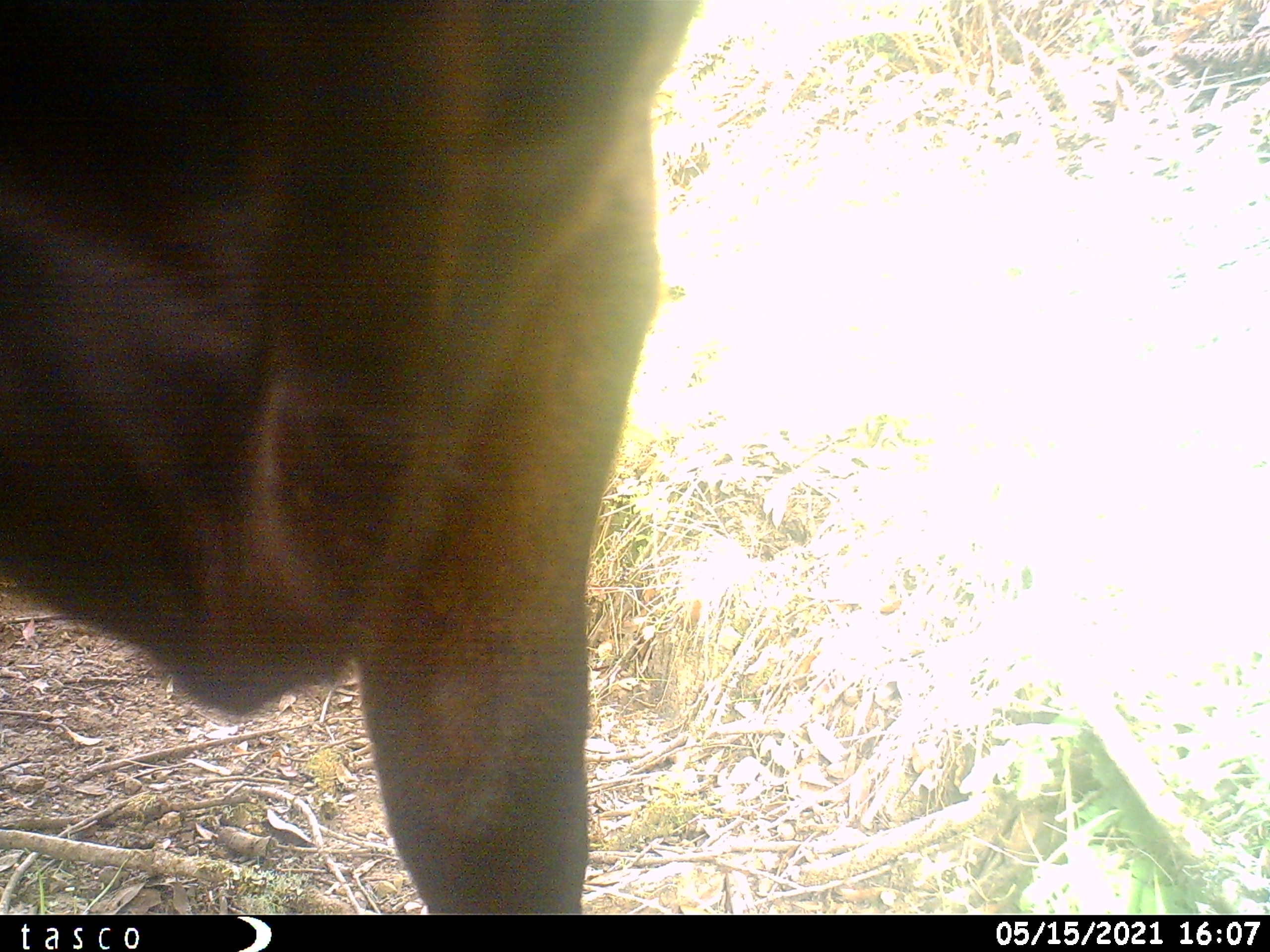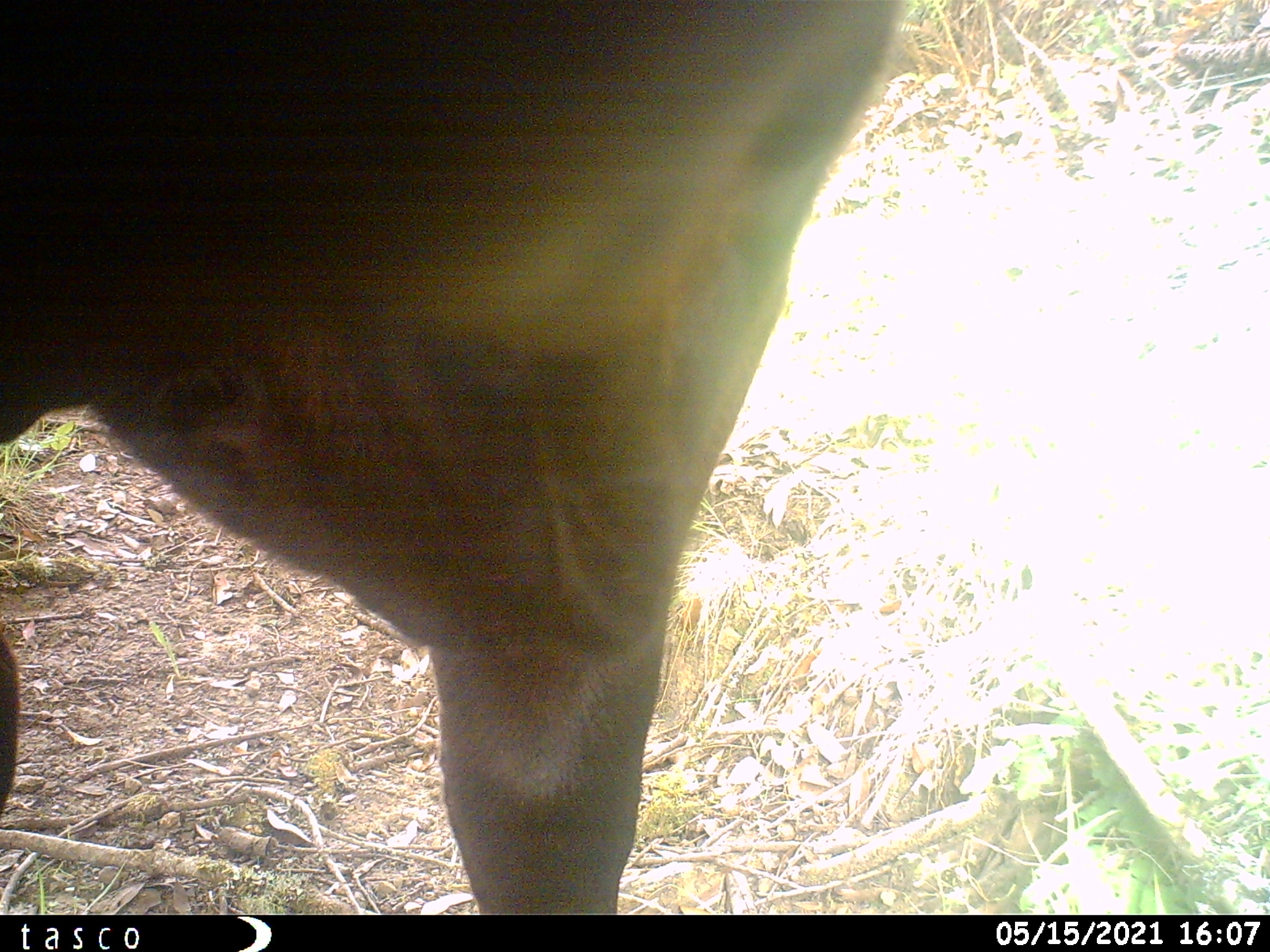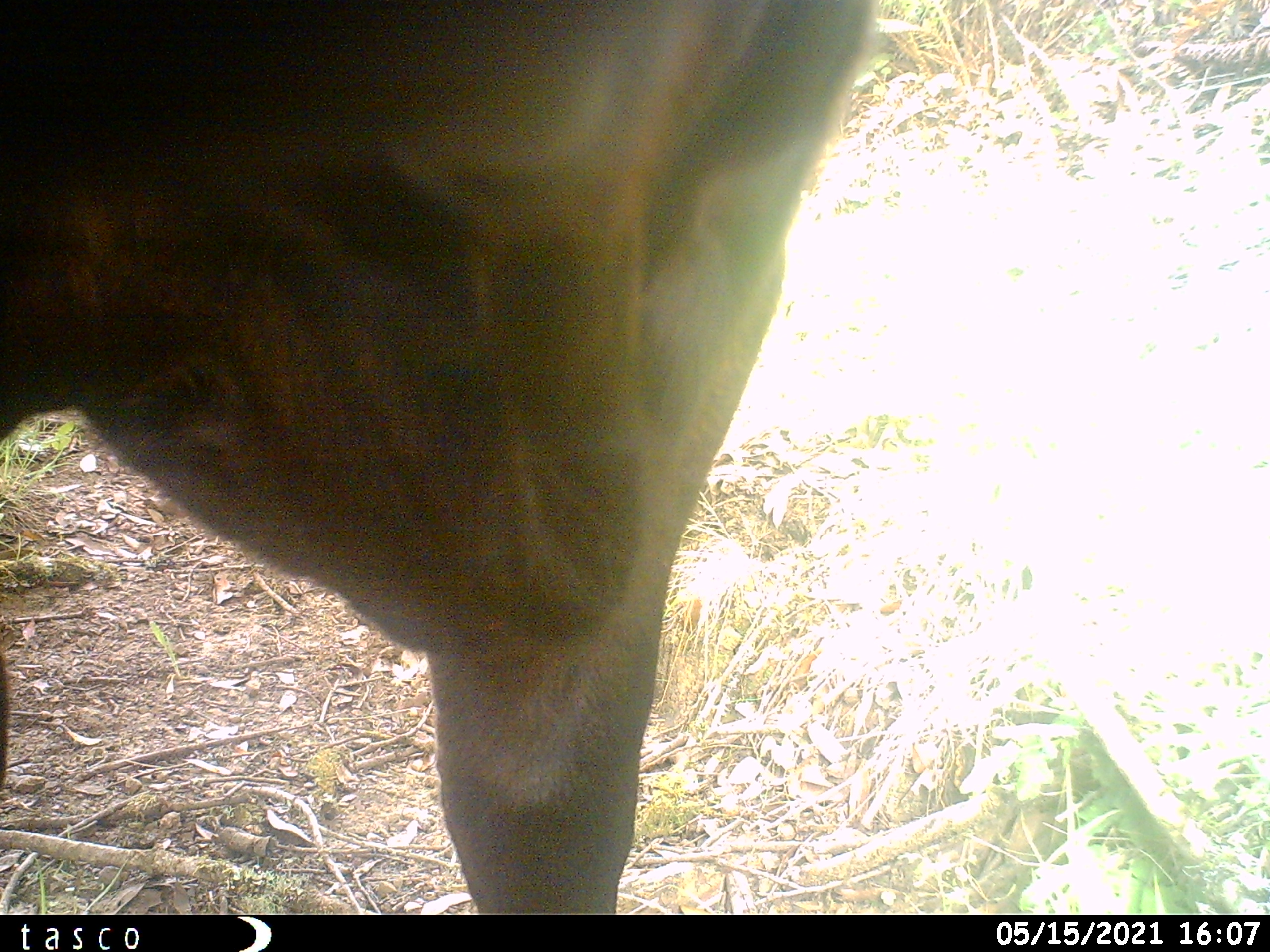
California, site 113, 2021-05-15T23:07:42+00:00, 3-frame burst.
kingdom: Animalia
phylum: Chordata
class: Mammalia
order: Artiodactyla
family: Bovidae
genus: Bos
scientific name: Bos taurus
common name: domestic cattle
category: cattle